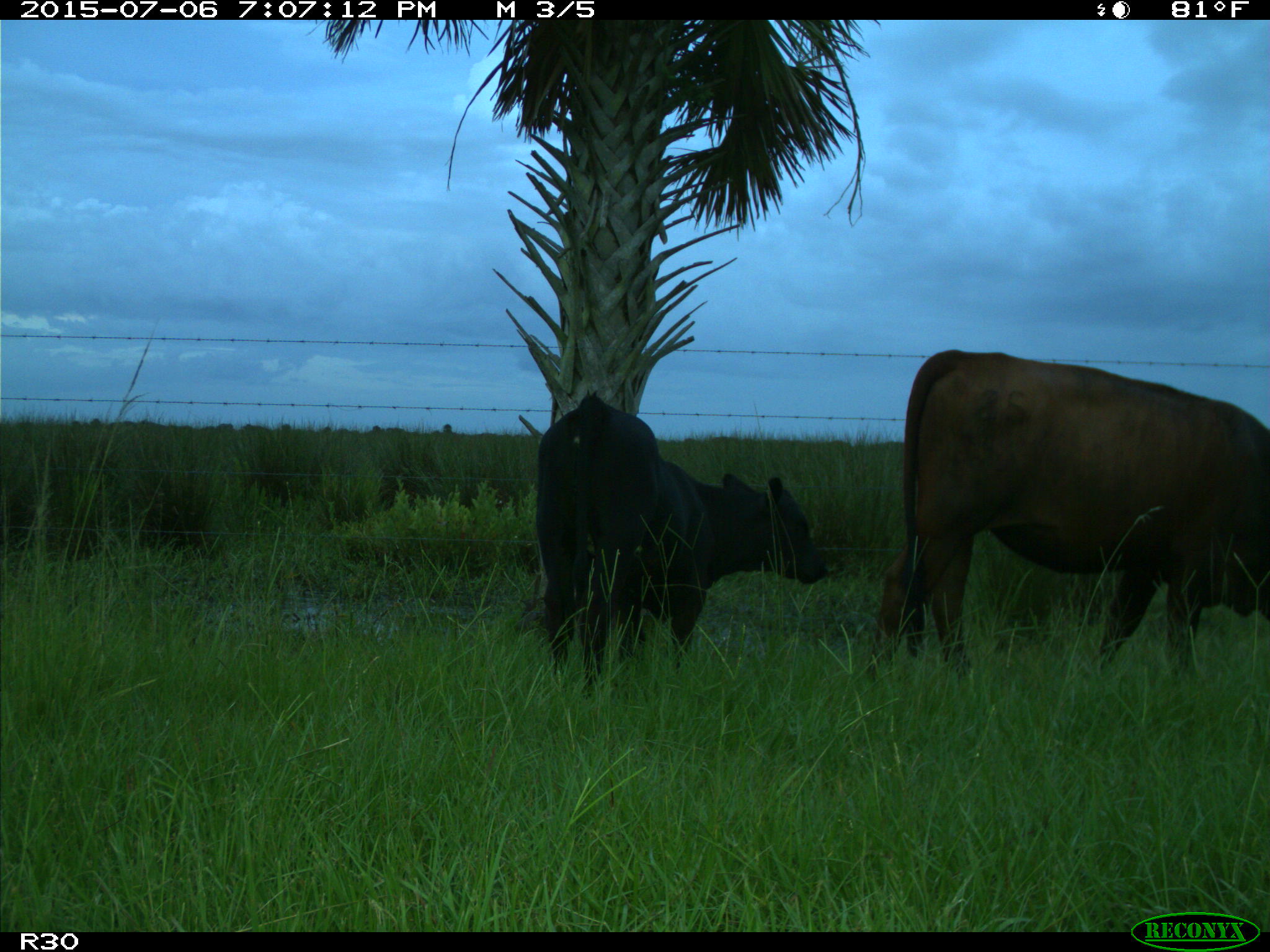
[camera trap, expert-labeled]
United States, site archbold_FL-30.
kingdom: Animalia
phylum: Chordata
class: Mammalia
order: Artiodactyla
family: Bovidae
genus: Bos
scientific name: Bos taurus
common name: domestic cow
Bos taurus (domestic cow).